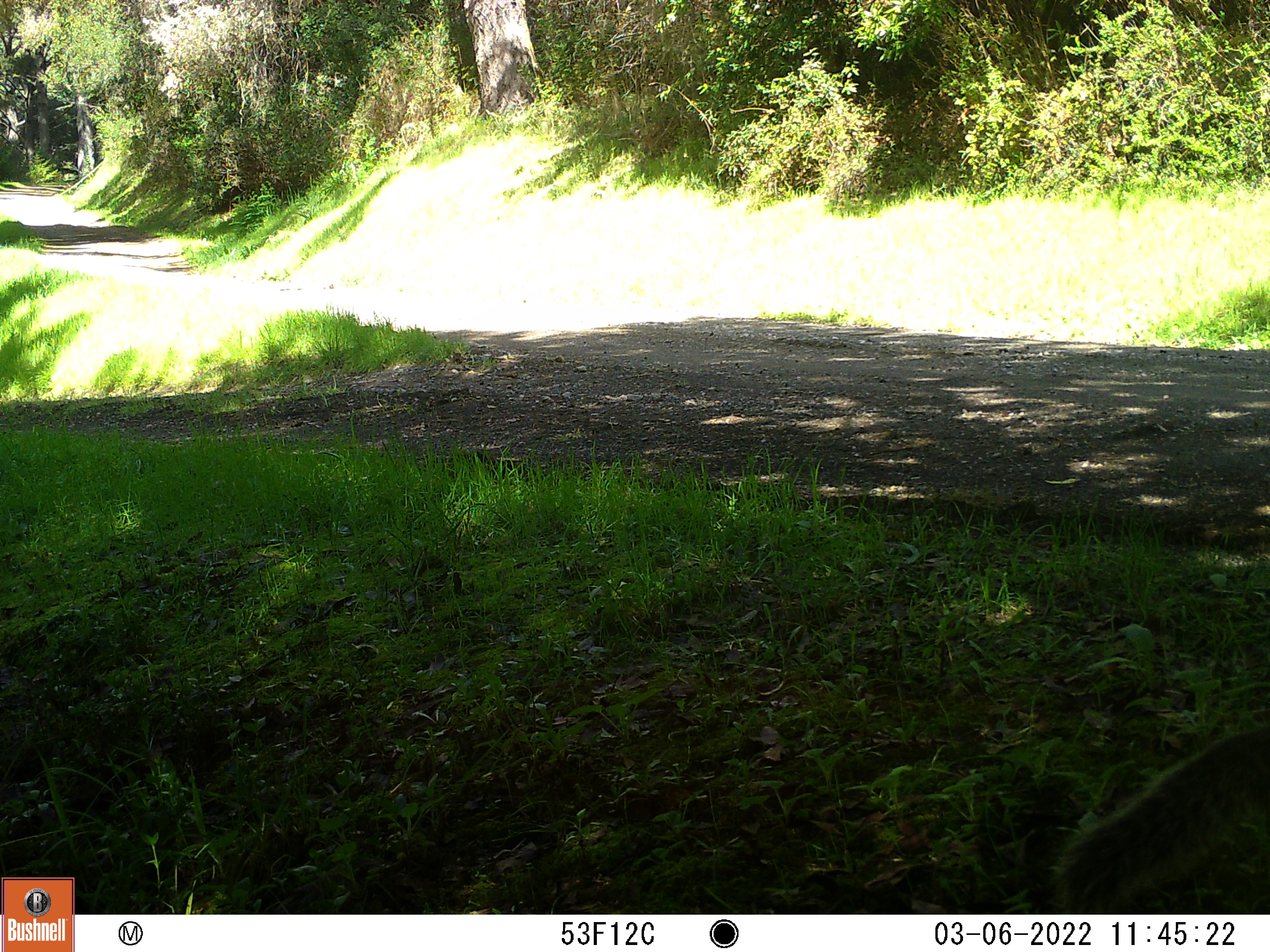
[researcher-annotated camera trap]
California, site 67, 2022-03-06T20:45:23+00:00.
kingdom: Animalia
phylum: Chordata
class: Mammalia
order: Rodentia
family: Sciuridae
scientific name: Sciuridae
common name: squirrel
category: unknown squirrel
Unknown squirrel (squirrel) (Sciuridae).